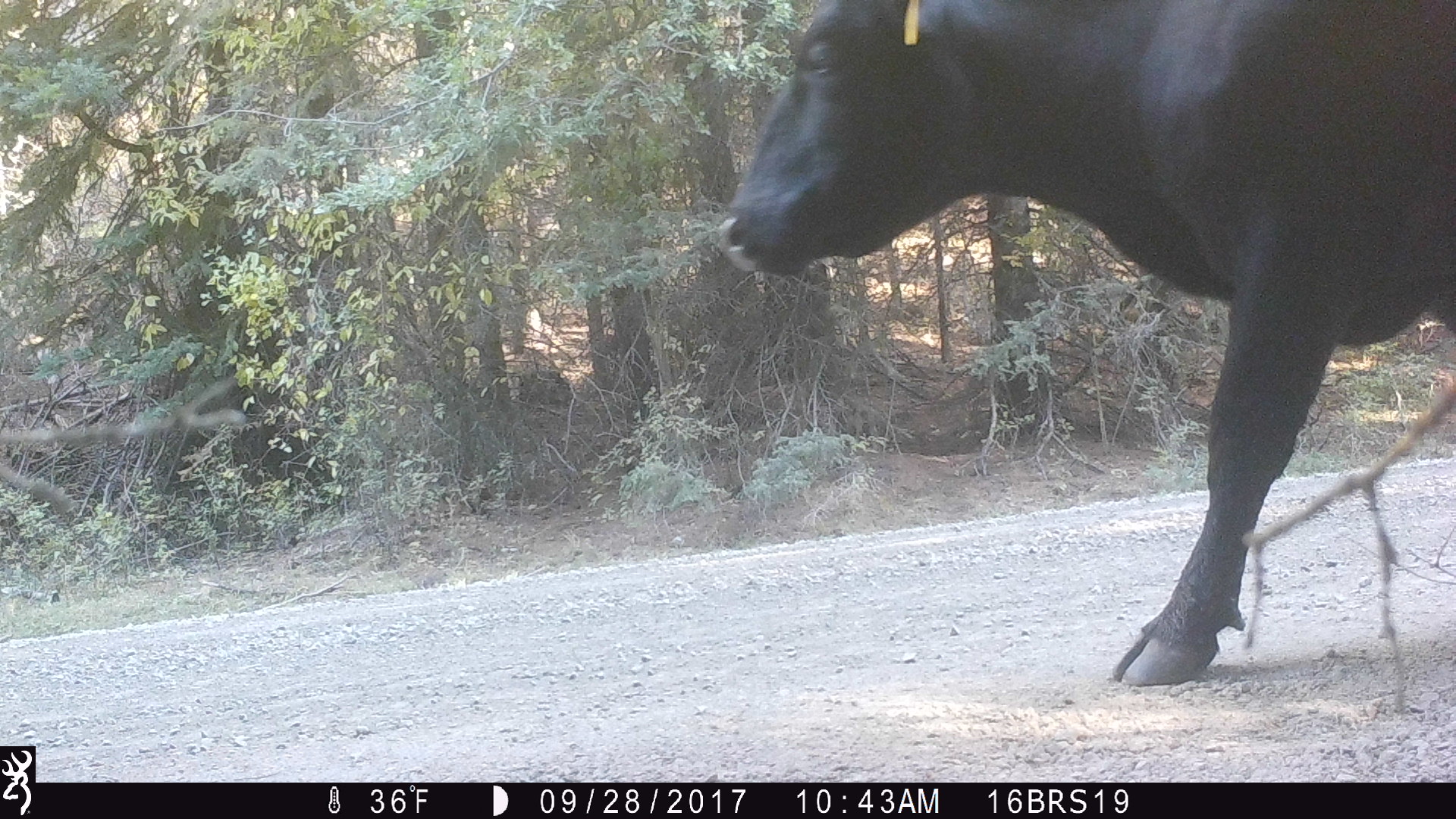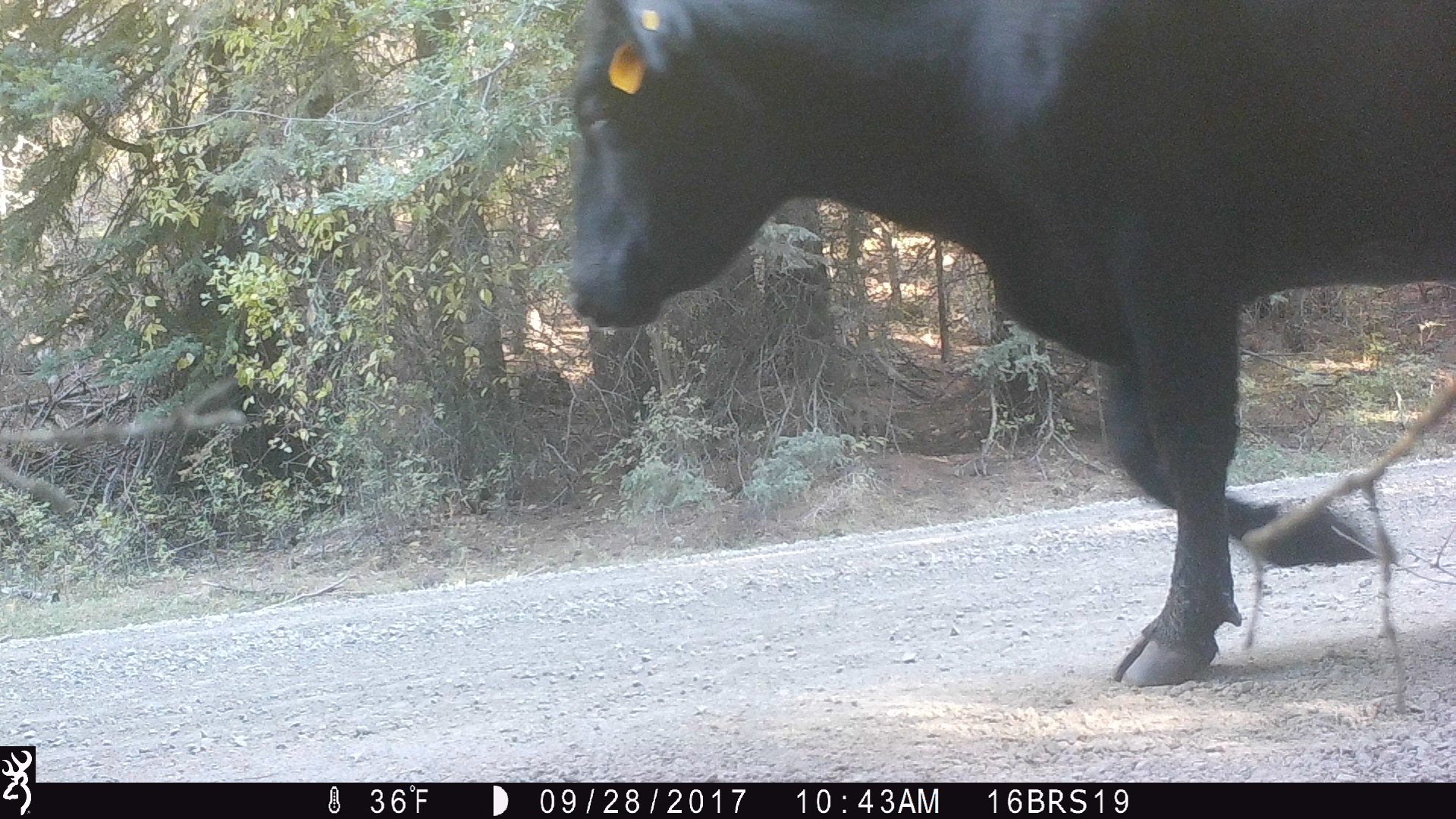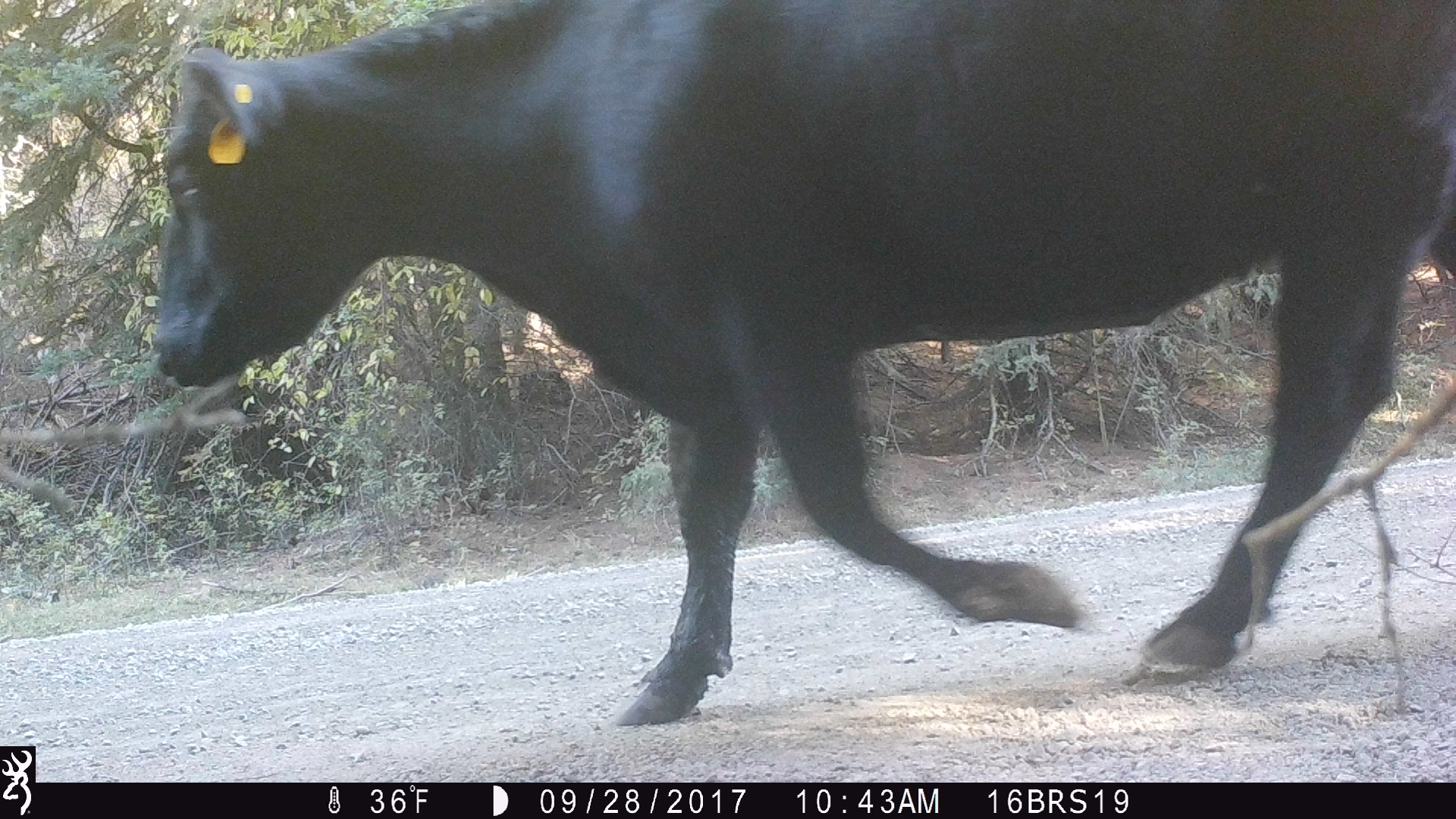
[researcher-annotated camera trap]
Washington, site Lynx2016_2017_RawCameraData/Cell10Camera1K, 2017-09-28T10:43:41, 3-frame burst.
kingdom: Animalia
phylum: Chordata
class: Mammalia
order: Artiodactyla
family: Bovidae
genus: Bos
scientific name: Bos taurus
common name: domestic cattle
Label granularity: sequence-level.